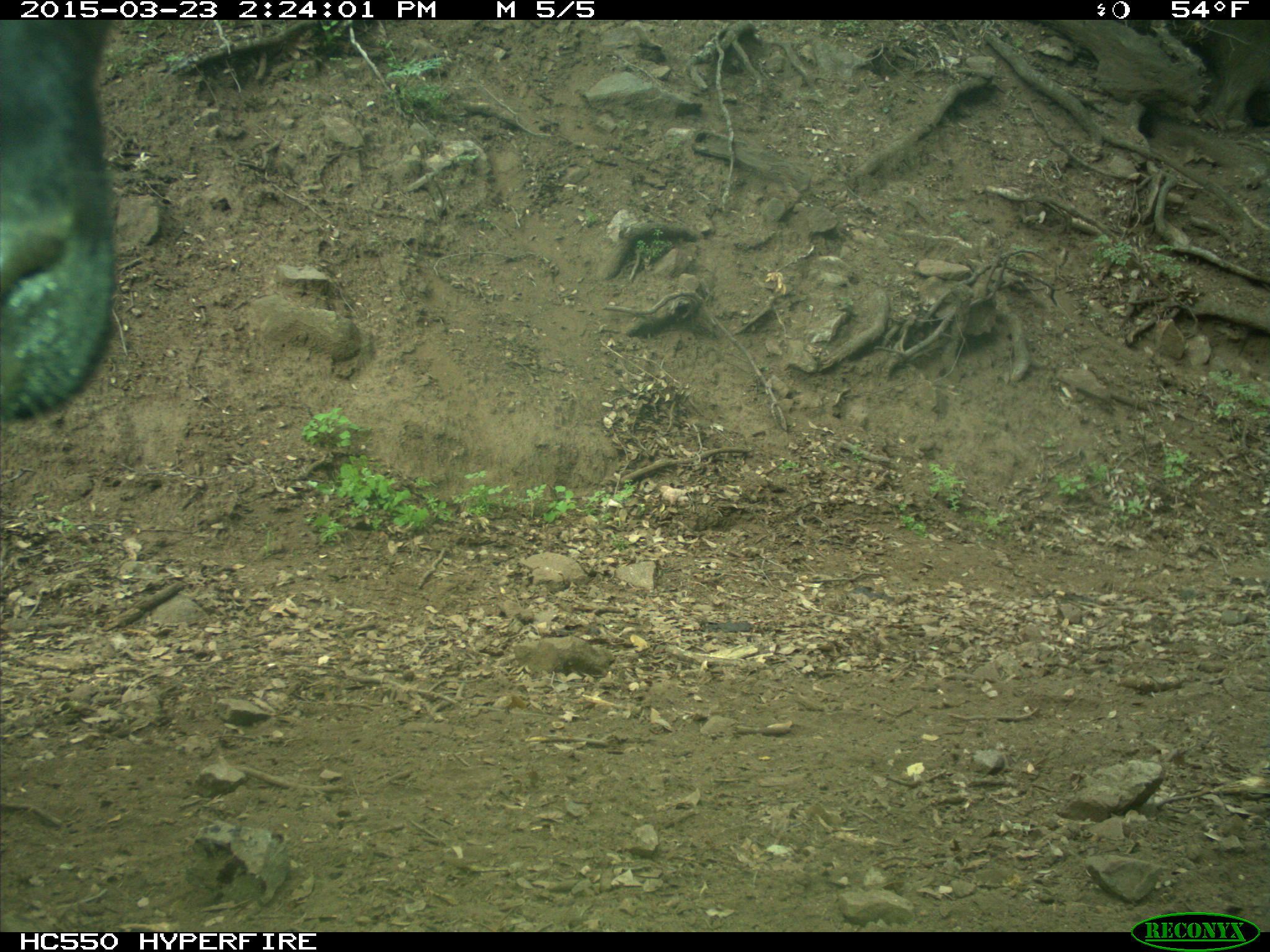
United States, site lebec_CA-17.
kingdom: Animalia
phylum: Chordata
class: Mammalia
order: Artiodactyla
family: Bovidae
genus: Bos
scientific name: Bos taurus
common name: domestic cow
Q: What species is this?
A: Bos taurus (domestic cow).